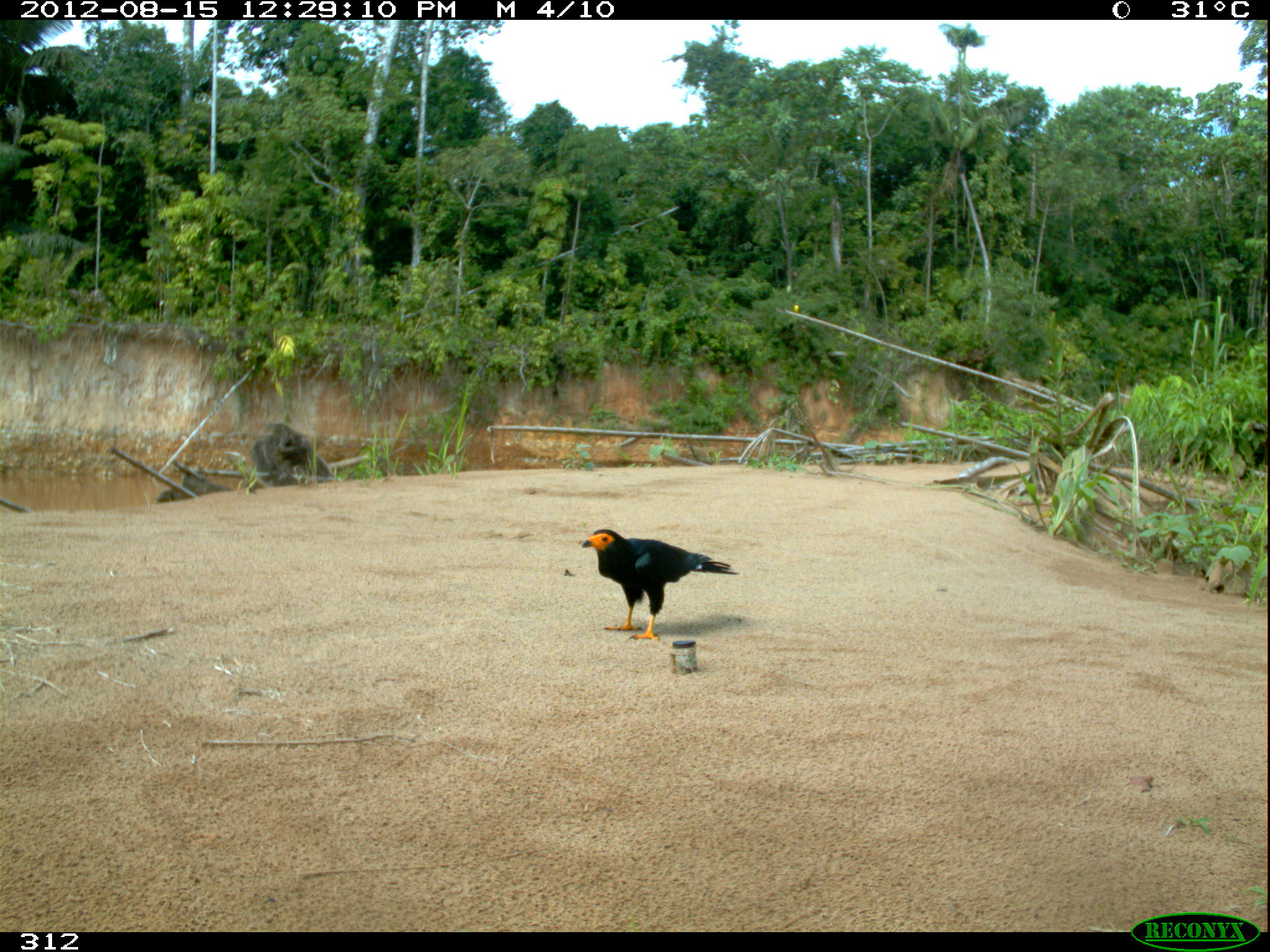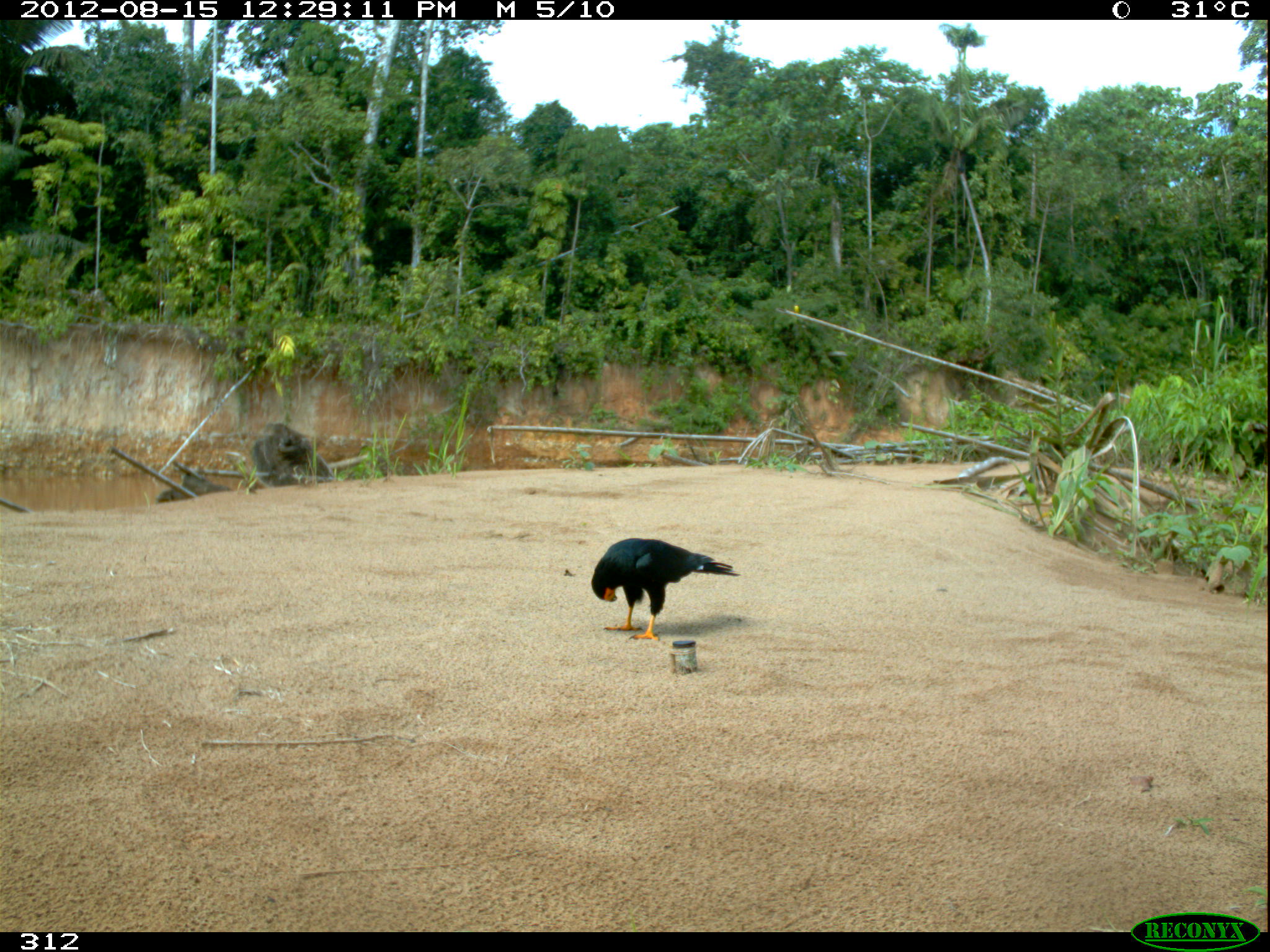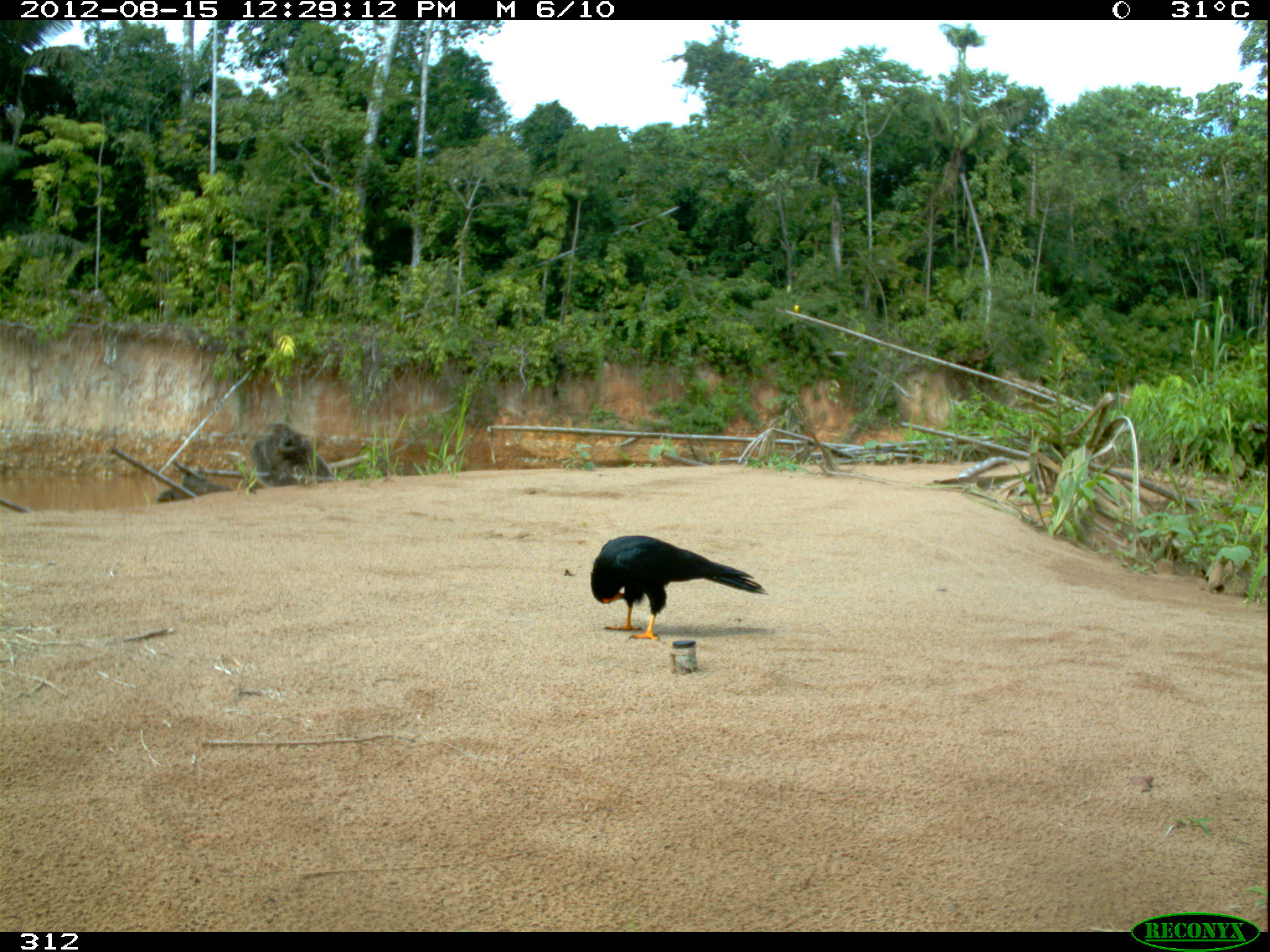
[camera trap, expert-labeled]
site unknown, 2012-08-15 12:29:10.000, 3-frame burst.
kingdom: Animalia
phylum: Chordata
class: Aves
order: Falconiformes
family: Falconidae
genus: Daptrius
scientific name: Daptrius ater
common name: black caracara